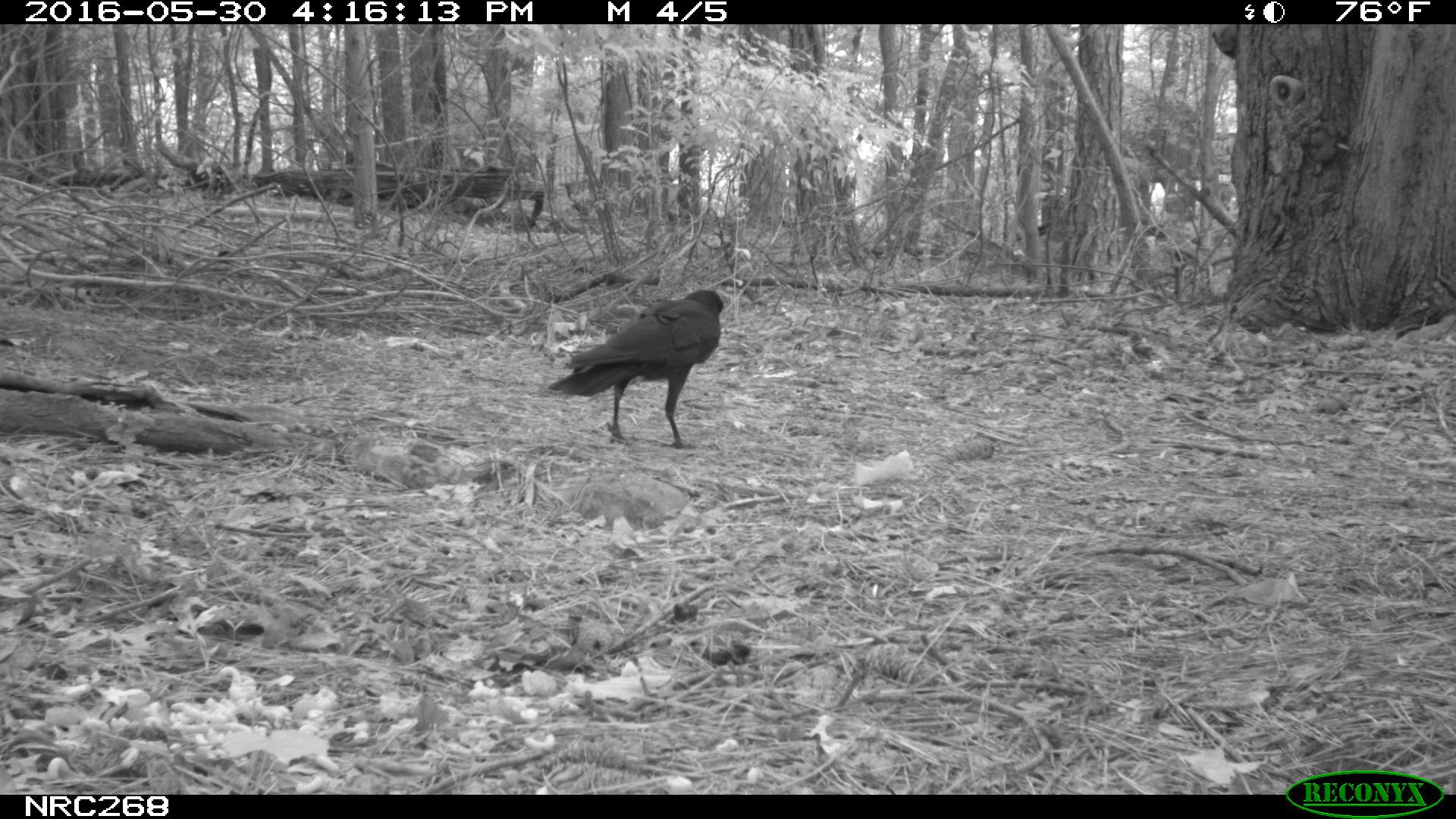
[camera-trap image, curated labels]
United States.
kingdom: Animalia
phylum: Chordata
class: Aves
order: Passeriformes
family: Corvidae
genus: Corvus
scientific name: Corvus brachyrhynchos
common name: american crow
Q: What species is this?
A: American Crow (Corvus brachyrhynchos).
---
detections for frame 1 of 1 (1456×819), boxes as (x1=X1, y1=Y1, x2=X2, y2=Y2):
American Crow: (x1=555, y1=284, x2=738, y2=444)